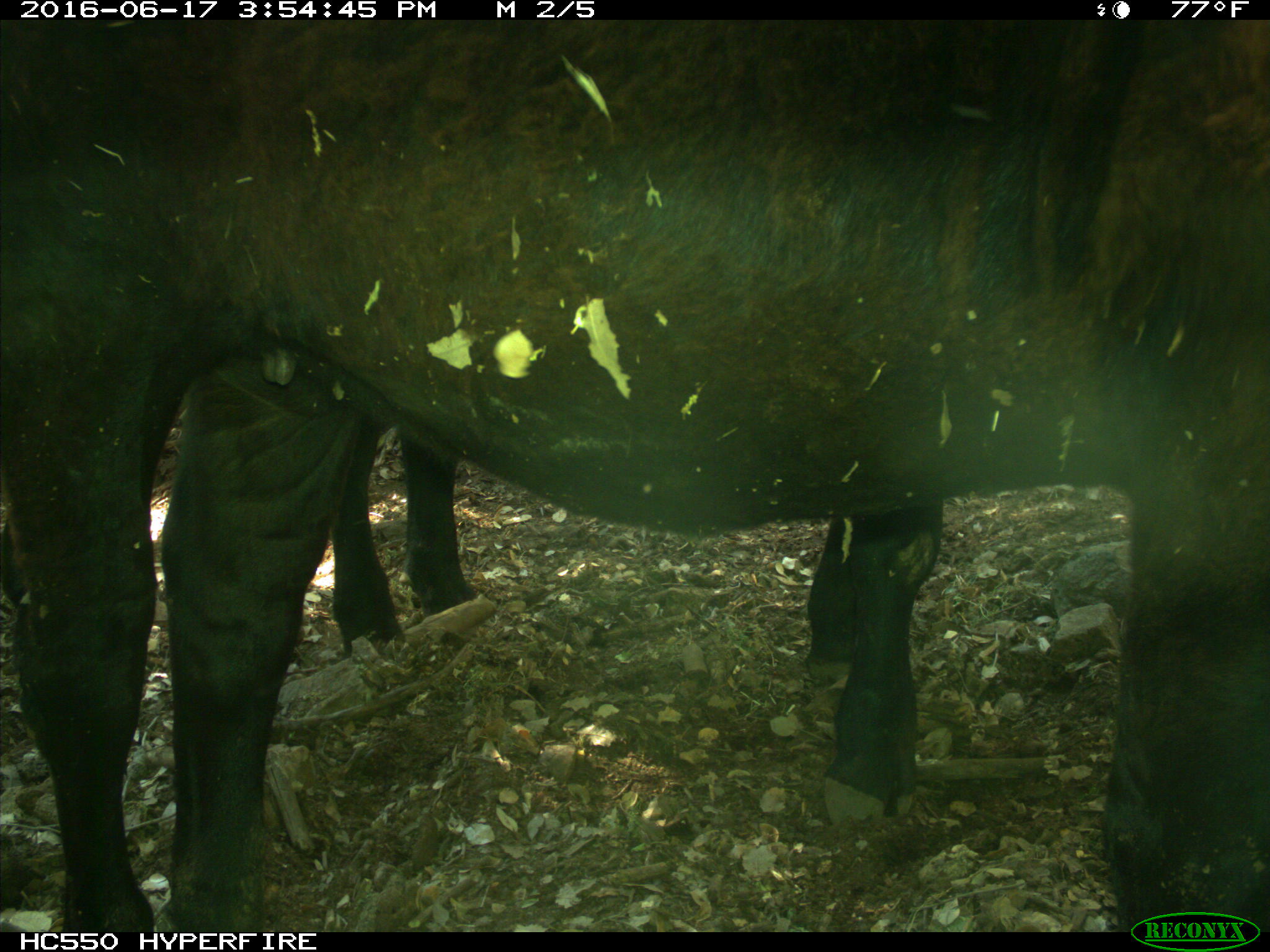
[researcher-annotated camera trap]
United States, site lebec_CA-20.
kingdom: Animalia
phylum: Chordata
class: Mammalia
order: Artiodactyla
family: Bovidae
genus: Bos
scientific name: Bos taurus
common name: domestic cow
Bos taurus (domestic cow).